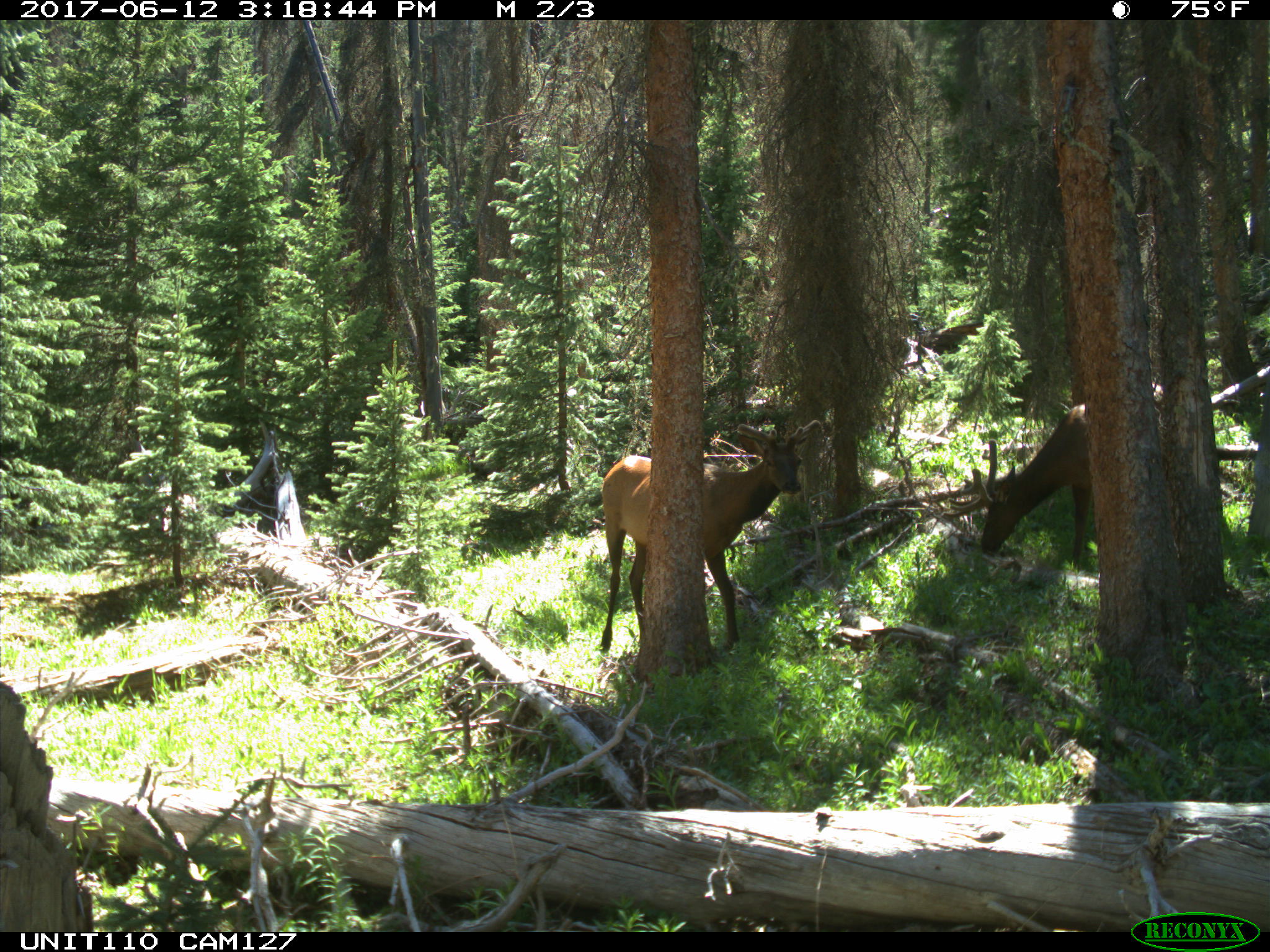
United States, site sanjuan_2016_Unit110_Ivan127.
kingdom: Animalia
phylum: Chordata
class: Mammalia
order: Artiodactyla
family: Cervidae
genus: Cervus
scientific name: Cervus elaphus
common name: red deer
Cervus elaphus (red deer).